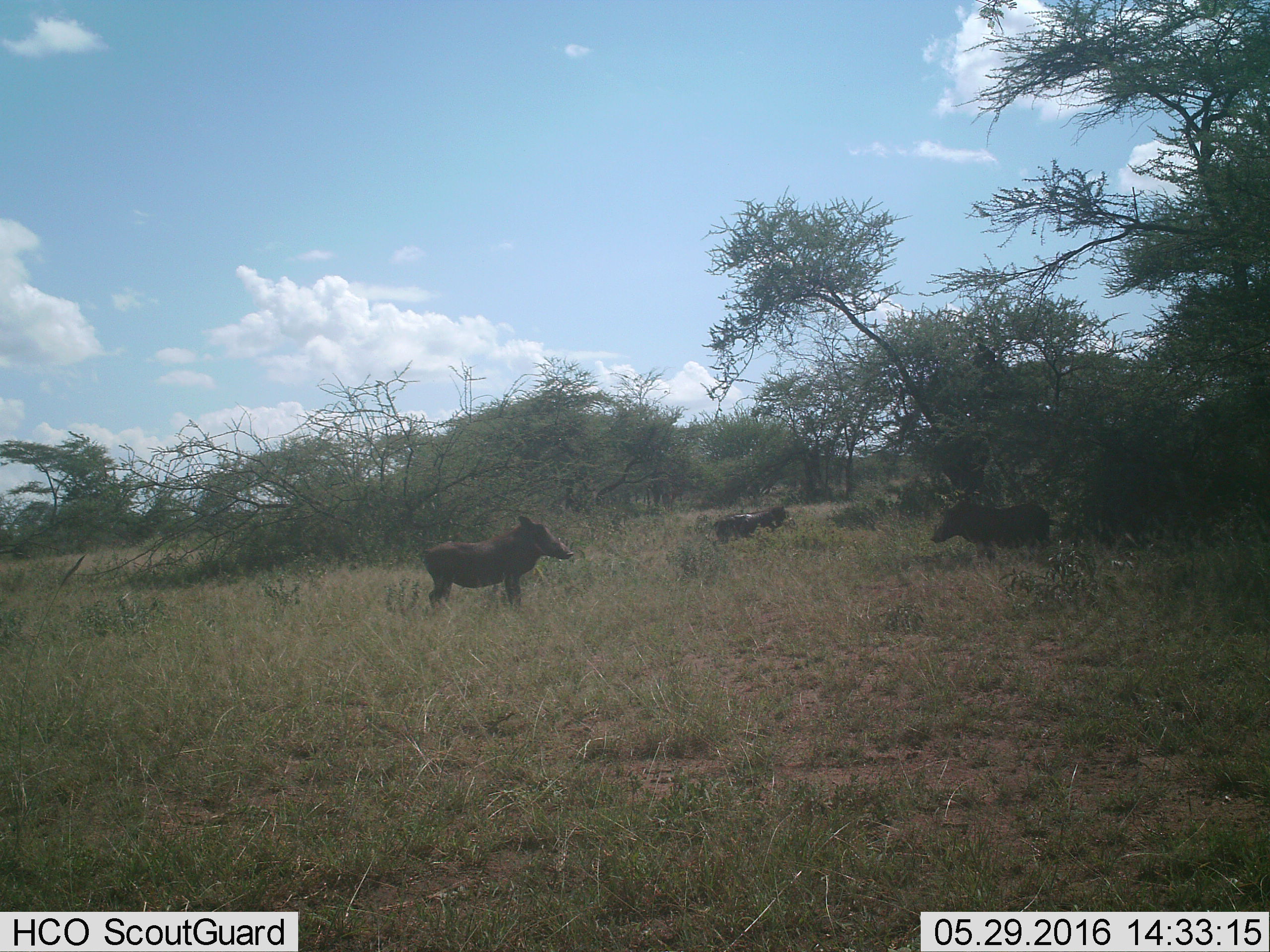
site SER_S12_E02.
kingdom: Animalia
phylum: Chordata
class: Mammalia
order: Artiodactyla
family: Suidae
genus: Phacochoerus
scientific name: Phacochoerus africanus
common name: warthog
Warthog (Phacochoerus africanus), count 3. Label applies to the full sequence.